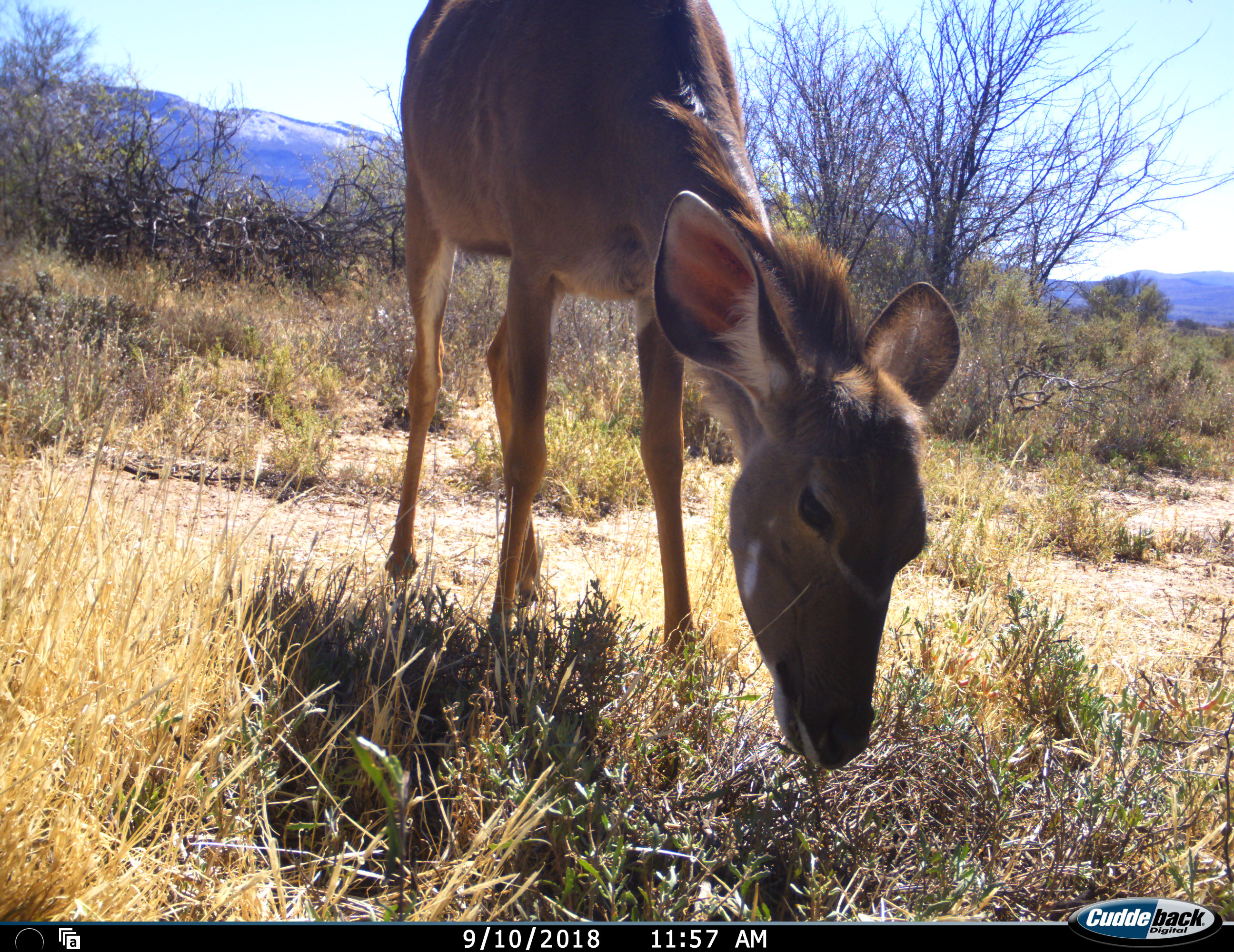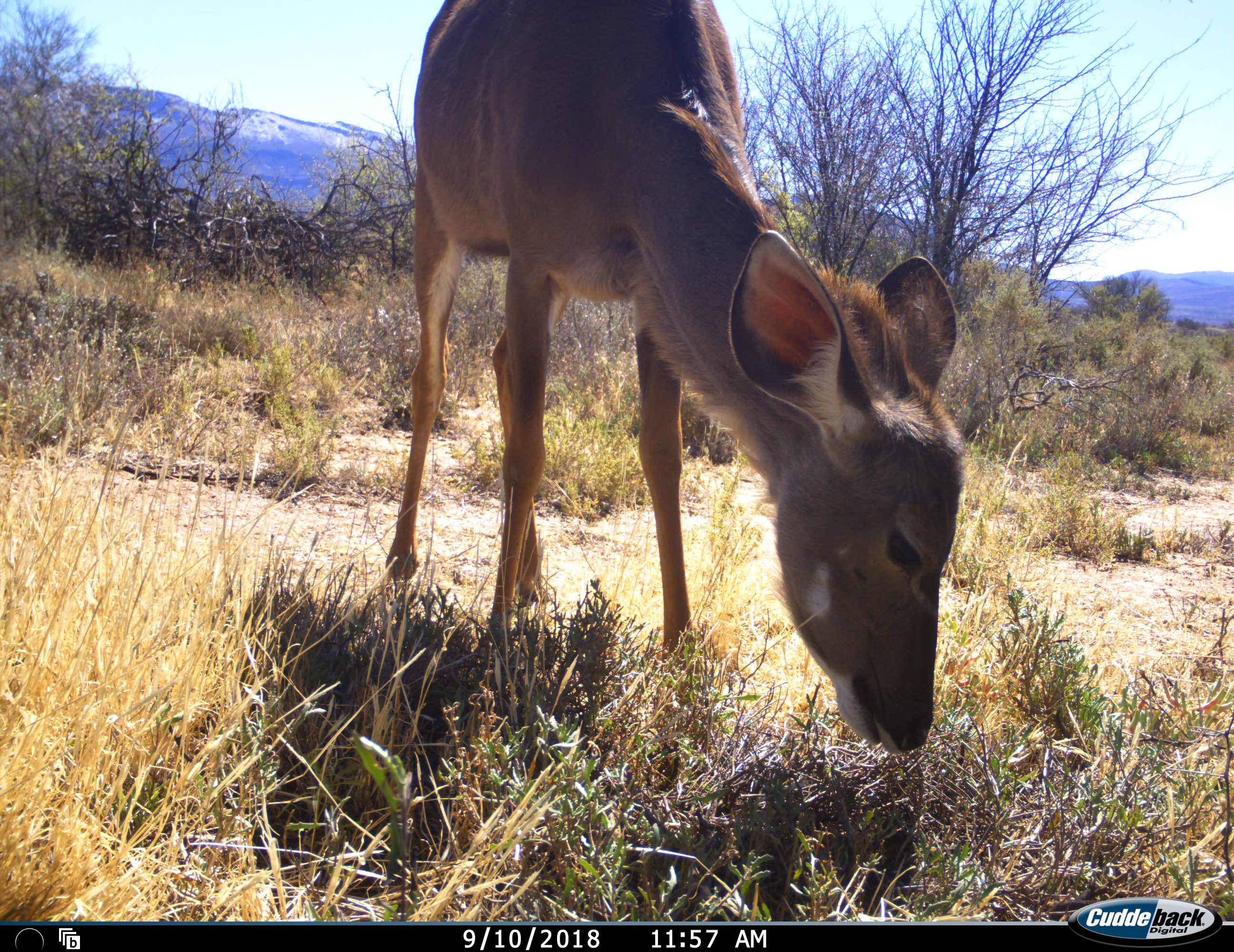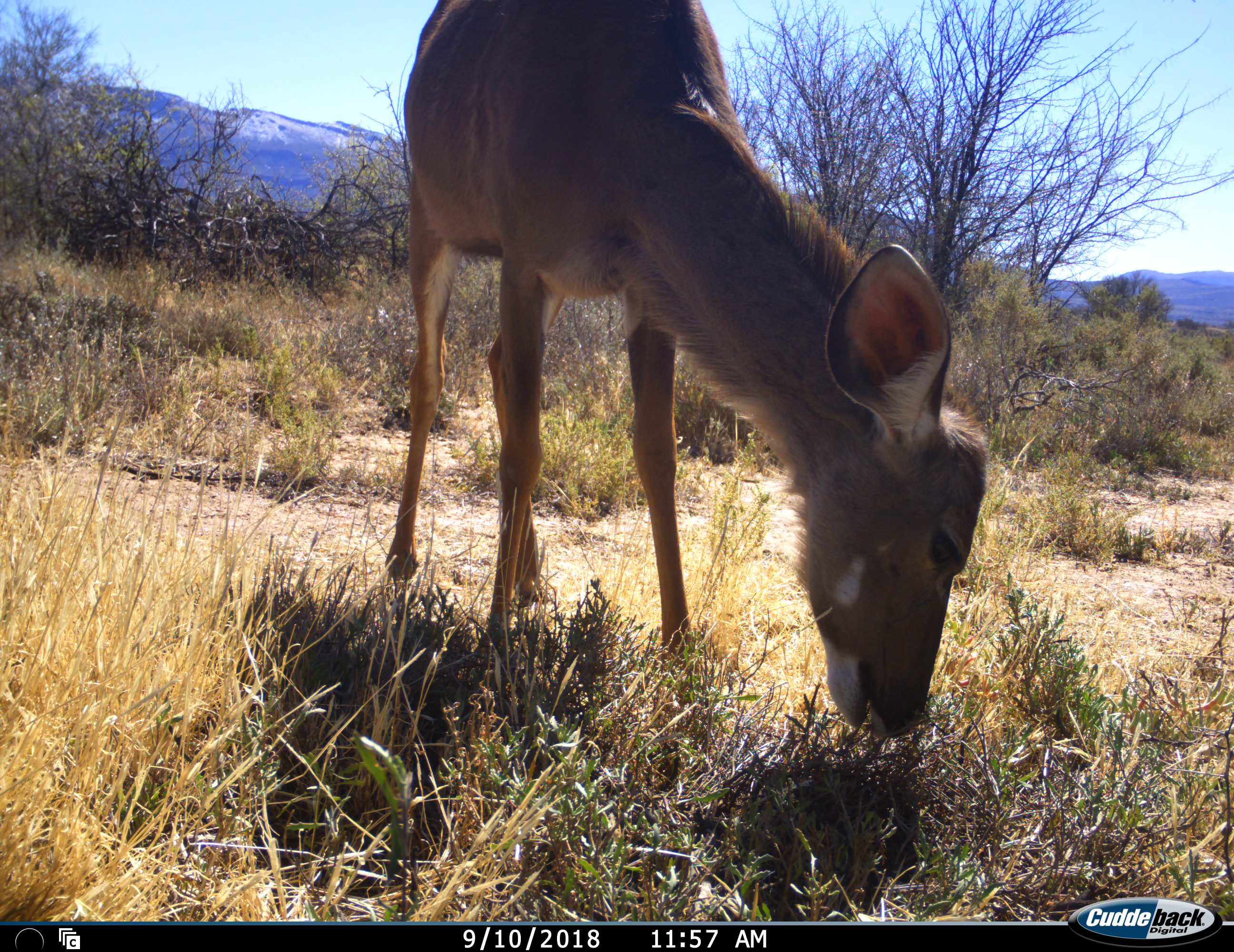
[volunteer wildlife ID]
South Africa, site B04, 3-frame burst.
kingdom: Animalia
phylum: Chordata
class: Mammalia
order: Artiodactyla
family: Bovidae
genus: Tragelaphus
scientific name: Tragelaphus strepsiceros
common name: greater kudu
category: kudu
Kudu (greater kudu) (Tragelaphus strepsiceros), count 1. Behavior (volunteer vote fractions): standing 12%, resting 0%, moving 0%, interacting 0%. Young present (vote fraction): 0%. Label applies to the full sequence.